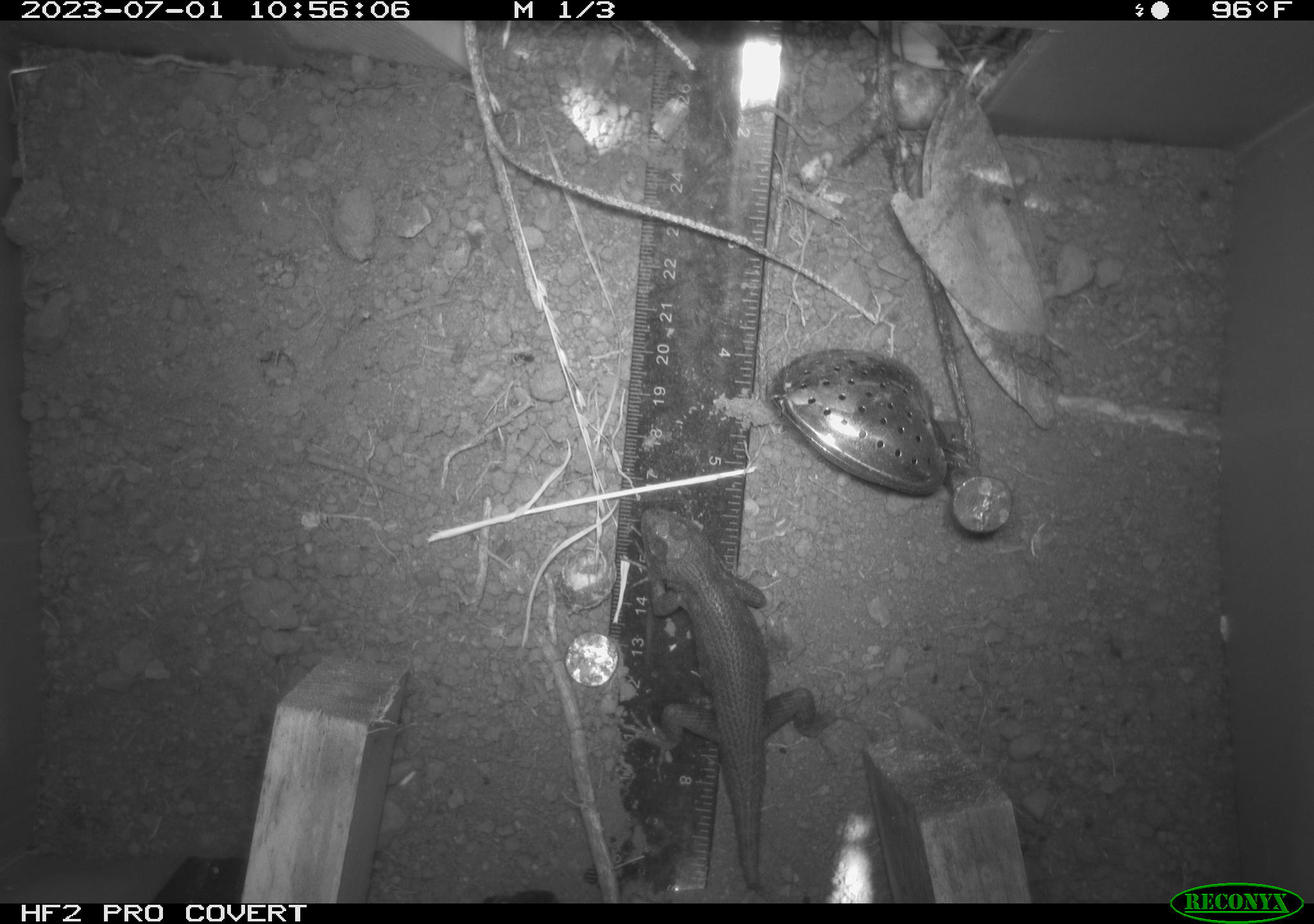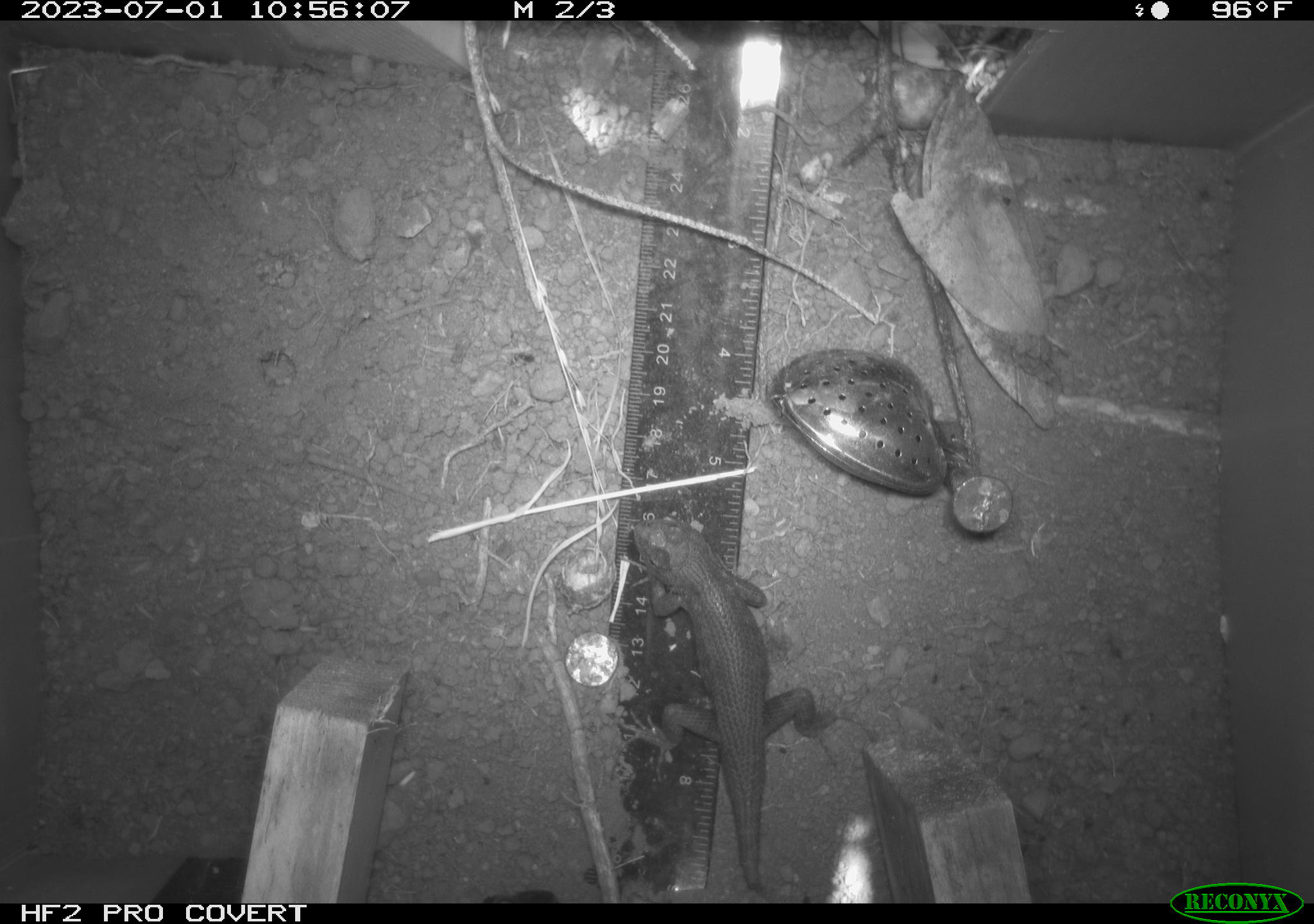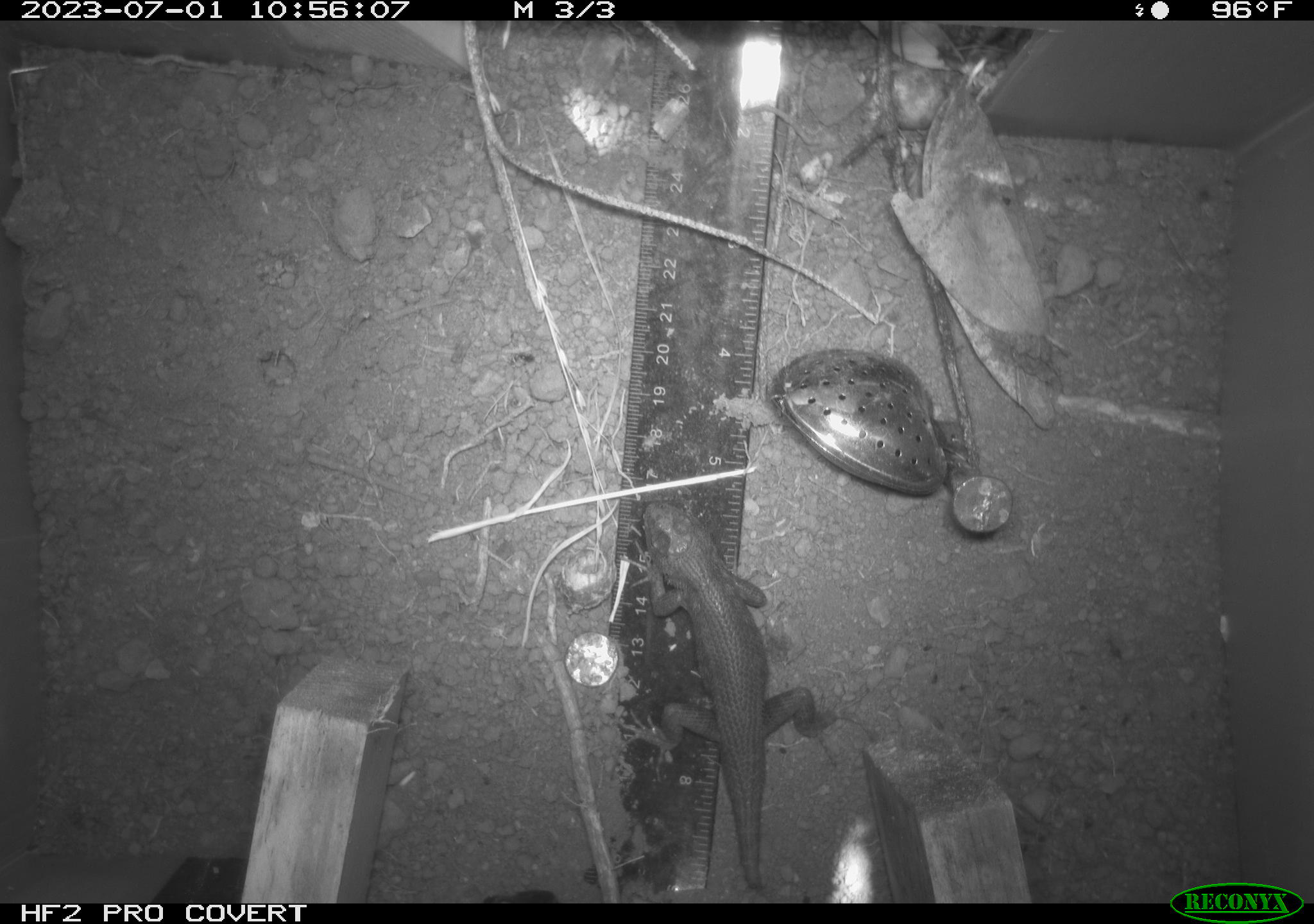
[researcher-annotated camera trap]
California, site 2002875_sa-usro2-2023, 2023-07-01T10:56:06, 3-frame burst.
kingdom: Animalia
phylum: Chordata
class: Reptilia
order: Squamata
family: Phrynosomatidae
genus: Sceloporus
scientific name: Sceloporus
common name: spiny lizards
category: sceloporus species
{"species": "sceloporus species (spiny lizards) (Sceloporus)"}